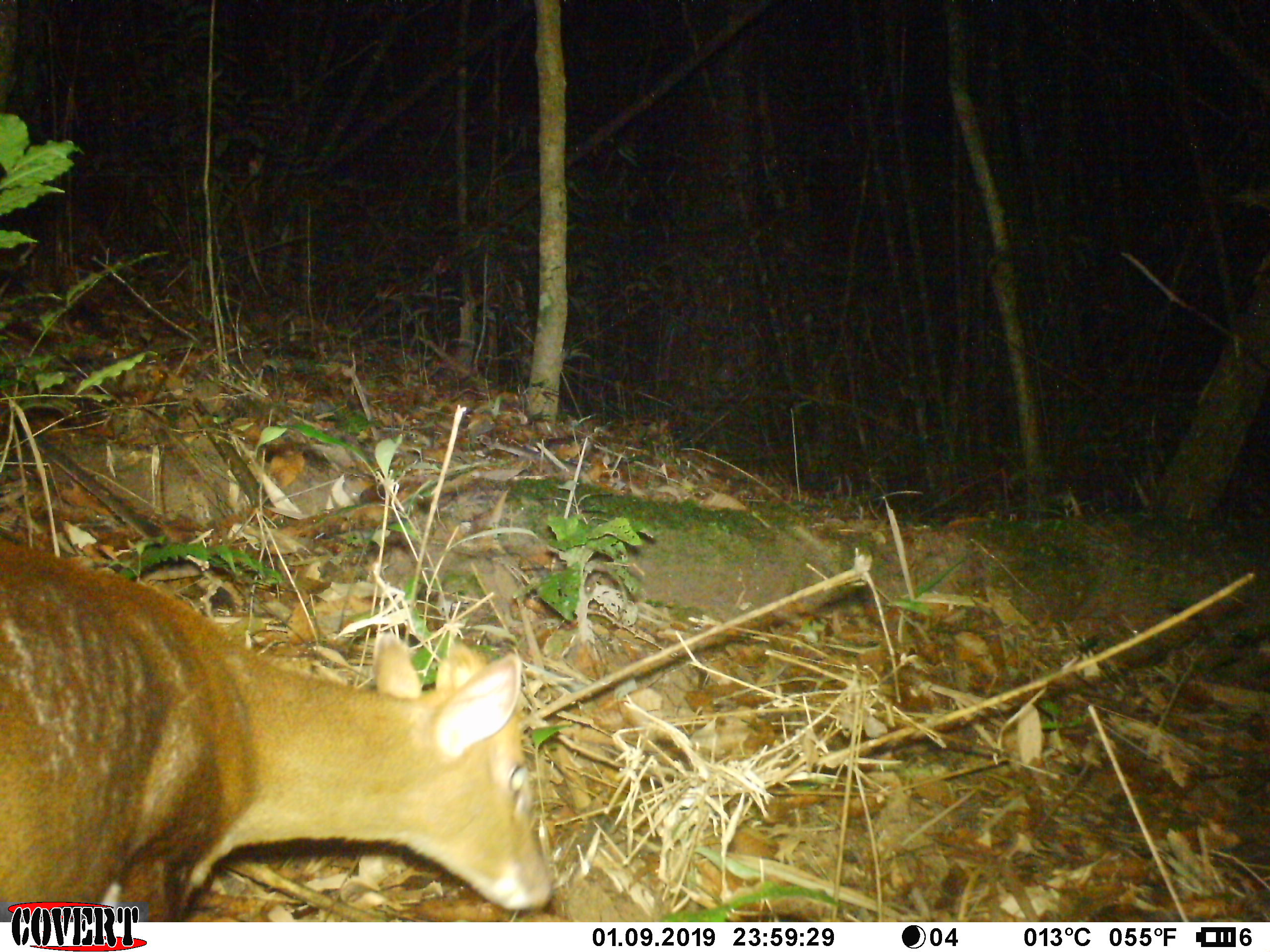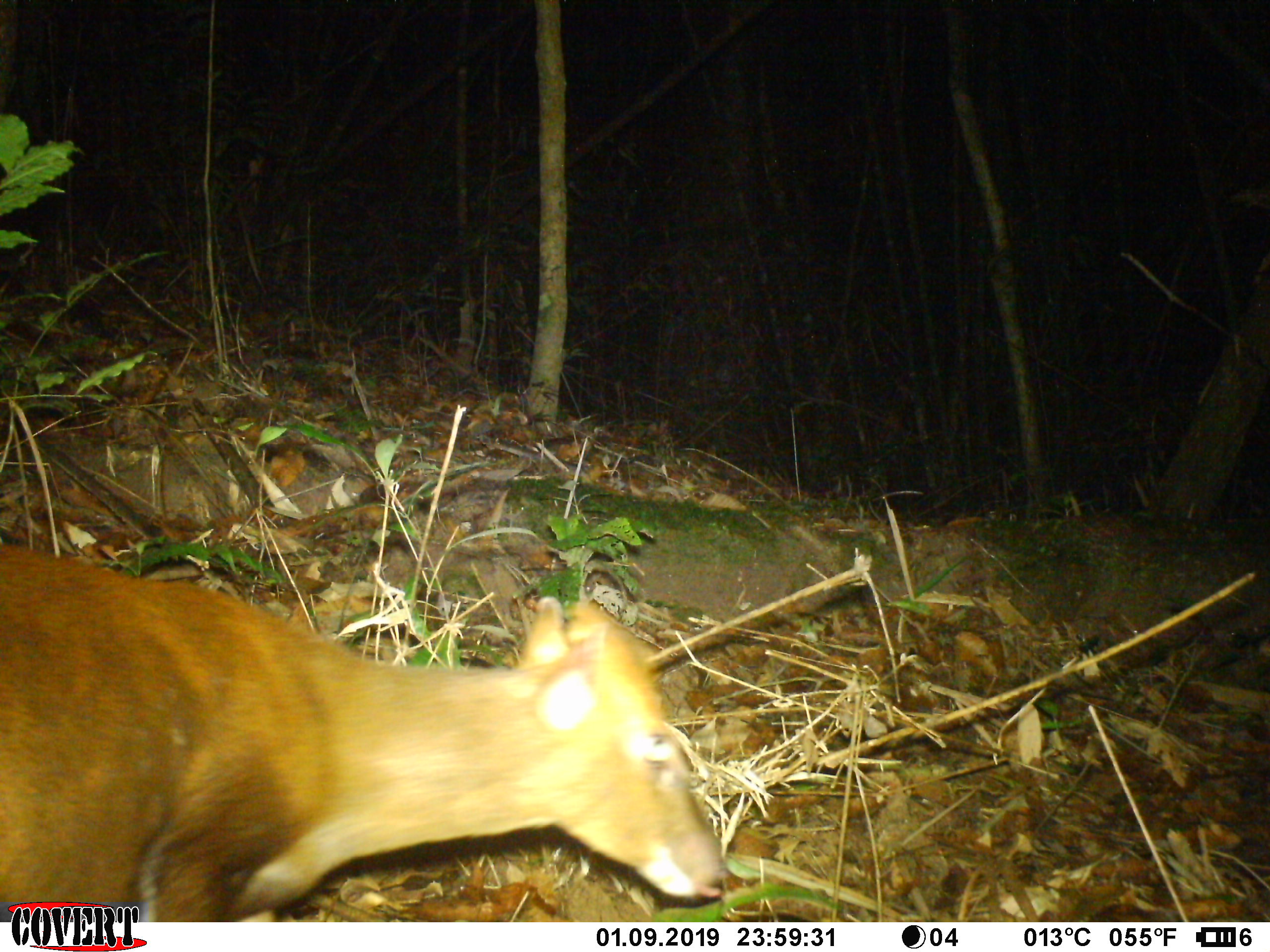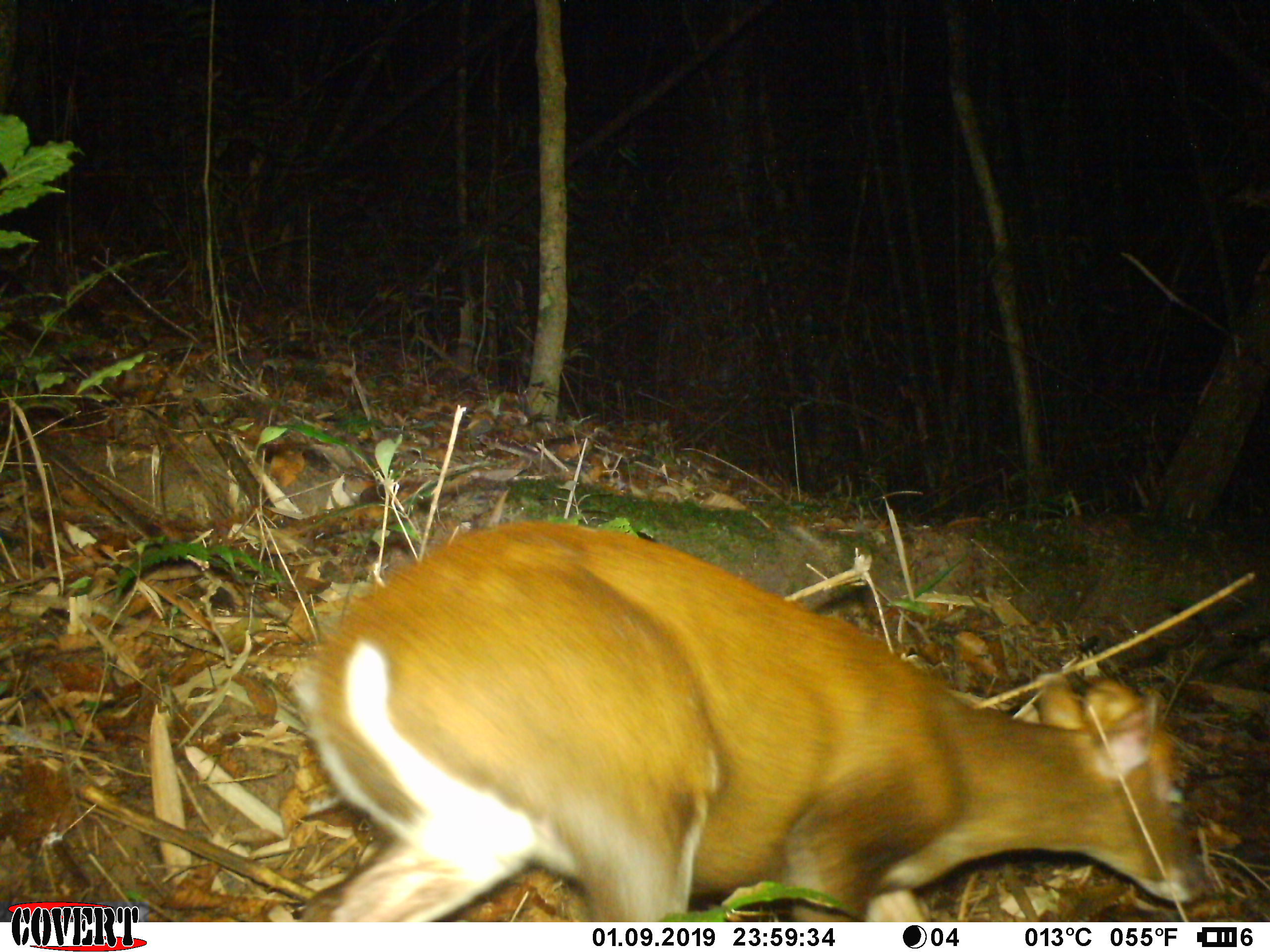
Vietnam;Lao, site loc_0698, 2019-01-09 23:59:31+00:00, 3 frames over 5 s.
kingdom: Animalia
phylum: Chordata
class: Mammalia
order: Artiodactyla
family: Cervidae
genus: Muntiacus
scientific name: Muntiacus rooseveltorum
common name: roosevelt's muntjac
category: roosevelts muntjac group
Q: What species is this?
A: Roosevelts muntjac group (roosevelt's muntjac) (Muntiacus rooseveltorum).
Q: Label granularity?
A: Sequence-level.